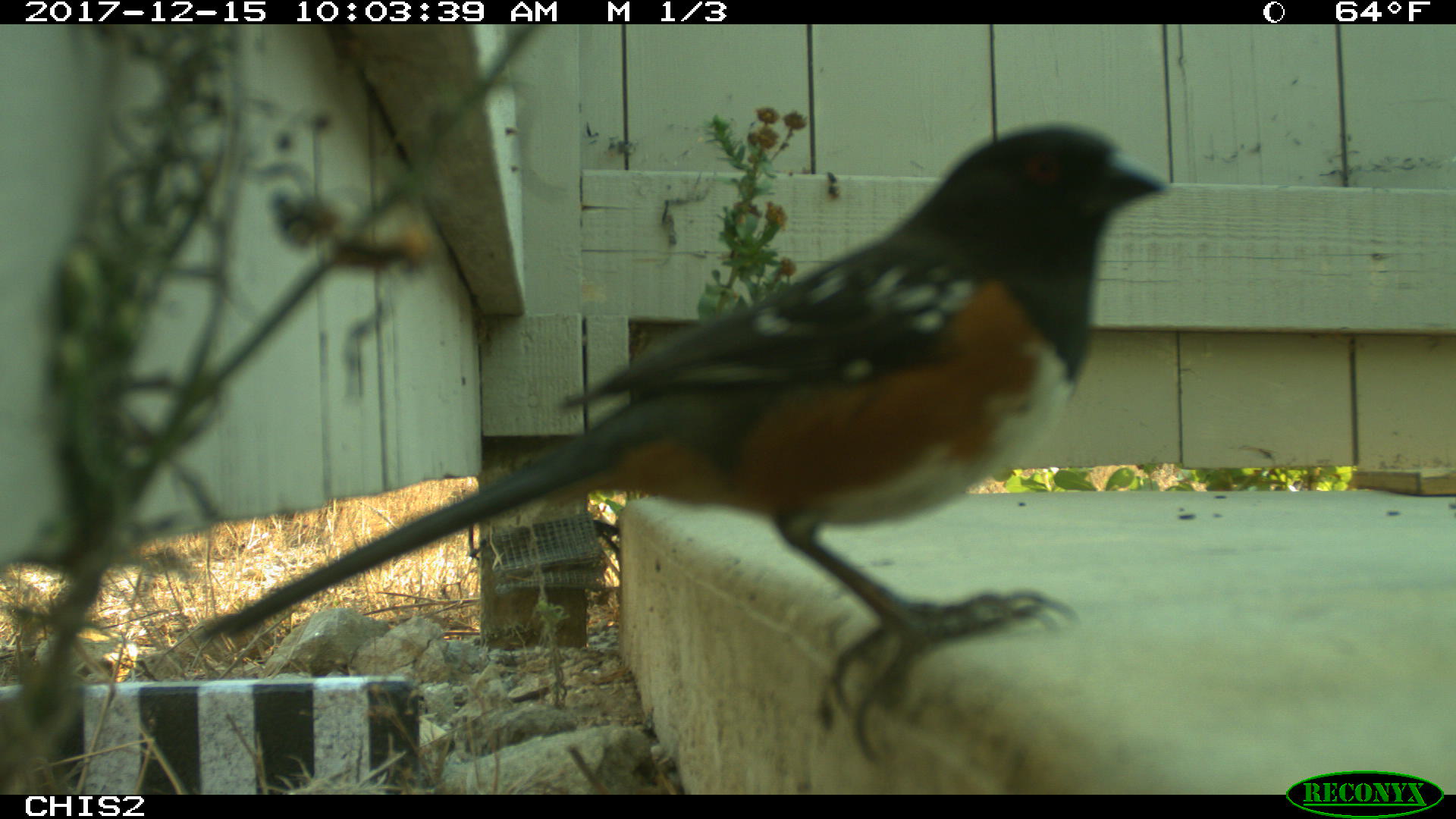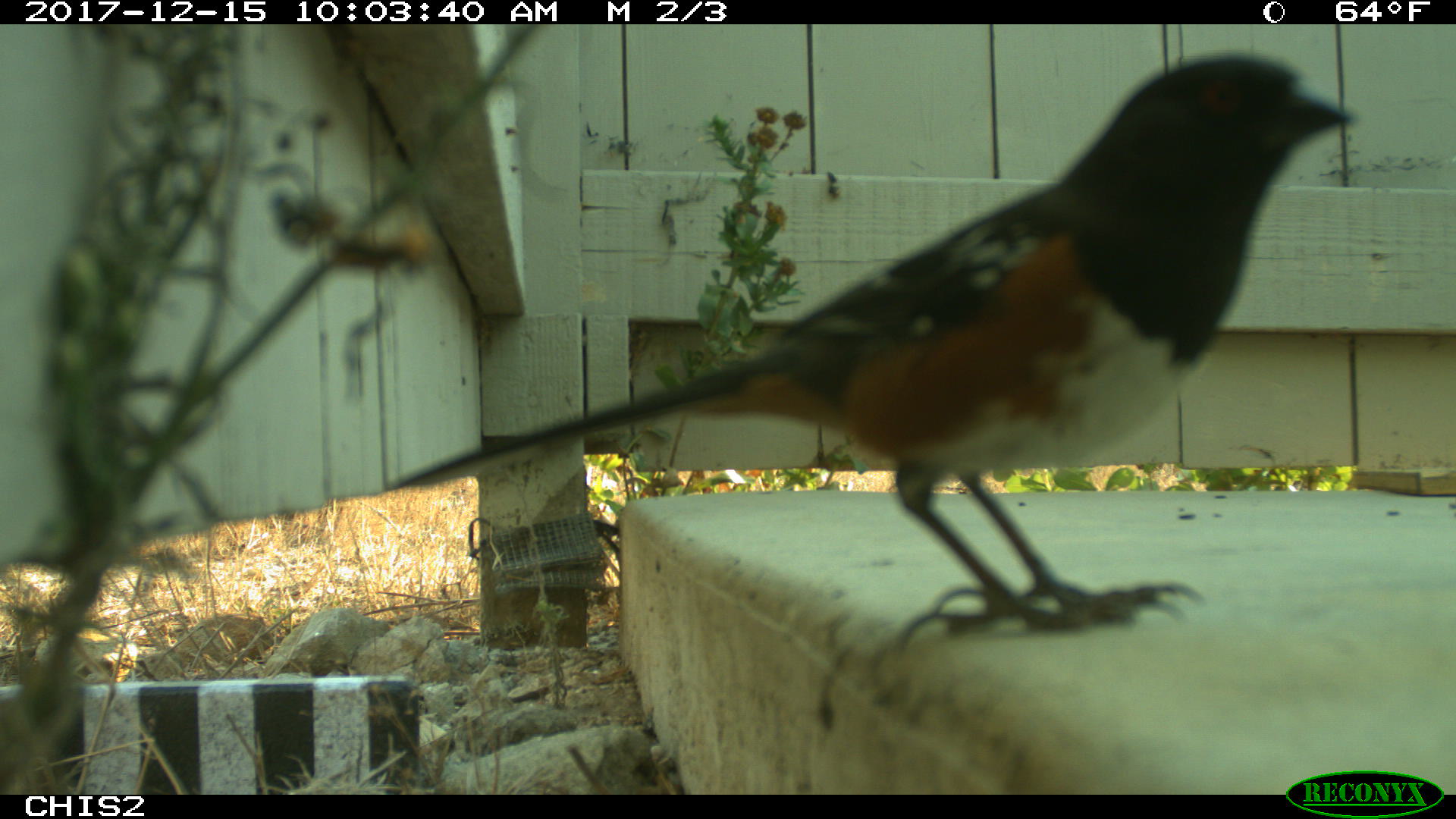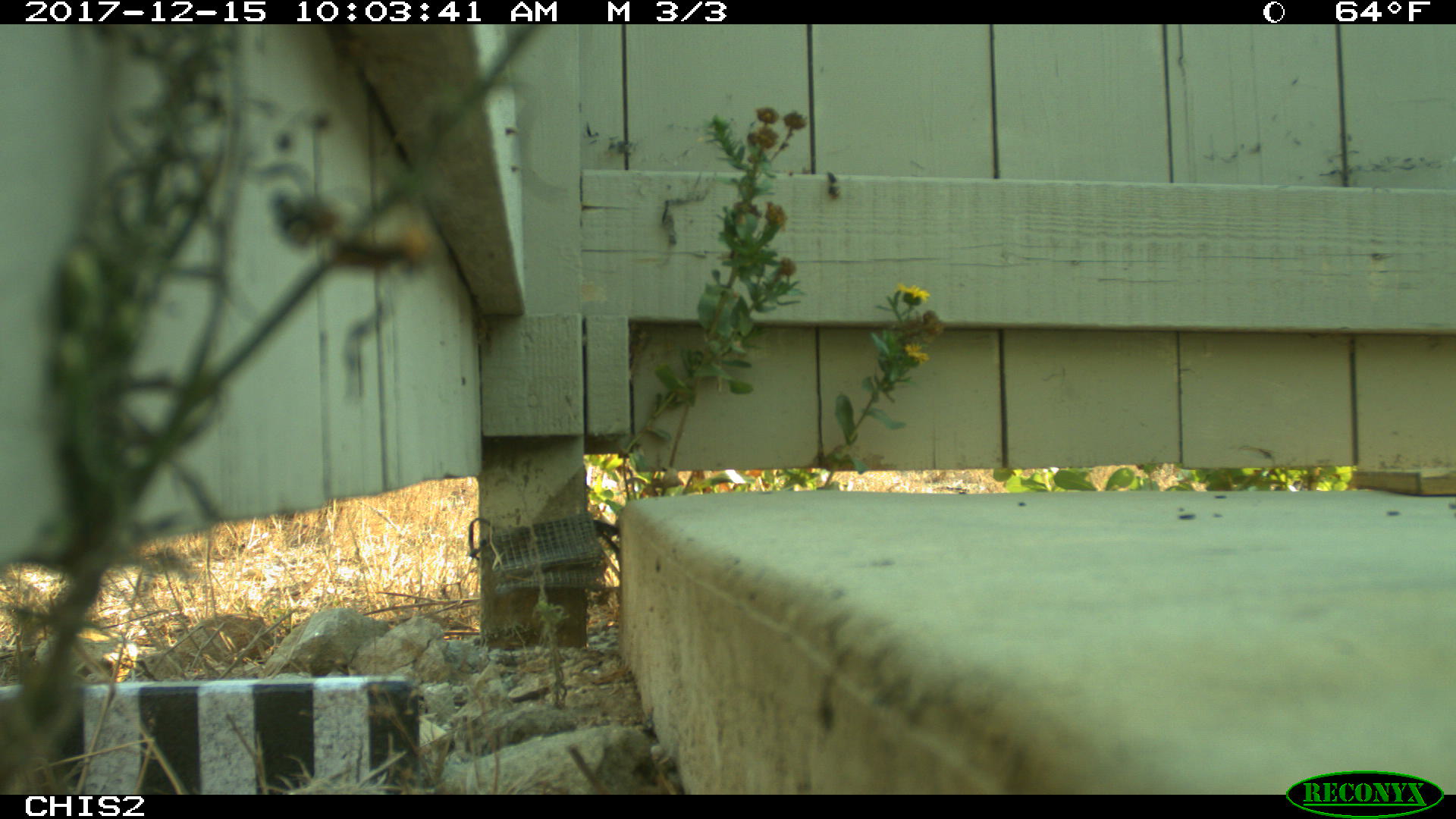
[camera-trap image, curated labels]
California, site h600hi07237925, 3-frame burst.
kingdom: Animalia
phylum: Chordata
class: Aves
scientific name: Aves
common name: bird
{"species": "bird (Aves)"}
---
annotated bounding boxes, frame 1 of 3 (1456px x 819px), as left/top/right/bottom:
bird: 188/121/1170/759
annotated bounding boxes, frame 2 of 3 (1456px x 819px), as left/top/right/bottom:
bird: 385/50/1360/652